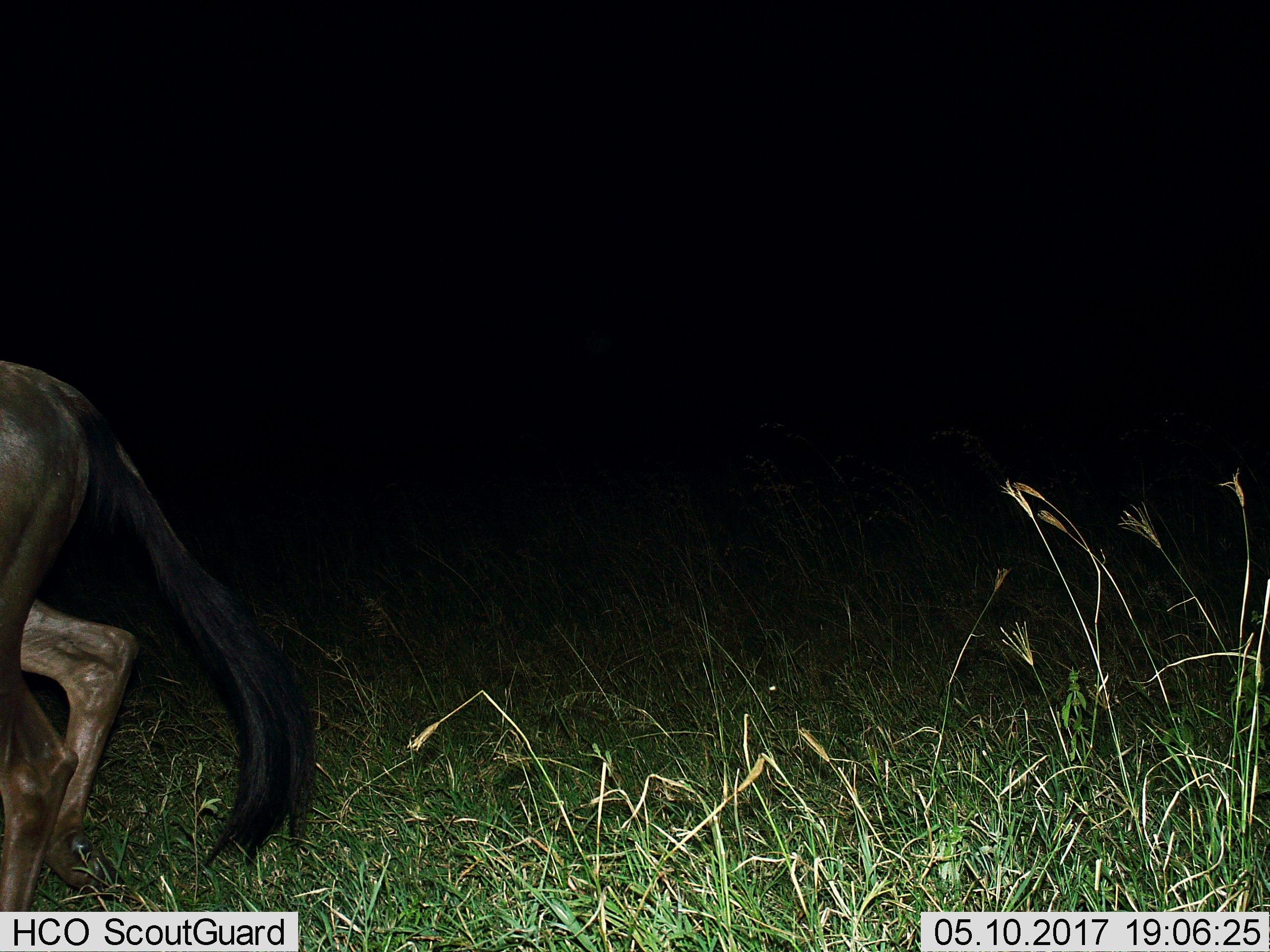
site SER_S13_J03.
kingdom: Animalia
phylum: Chordata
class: Mammalia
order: Artiodactyla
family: Bovidae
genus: Connochaetes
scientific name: Connochaetes taurinus taurinus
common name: blue wildebeest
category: wildebeestblue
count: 1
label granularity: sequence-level